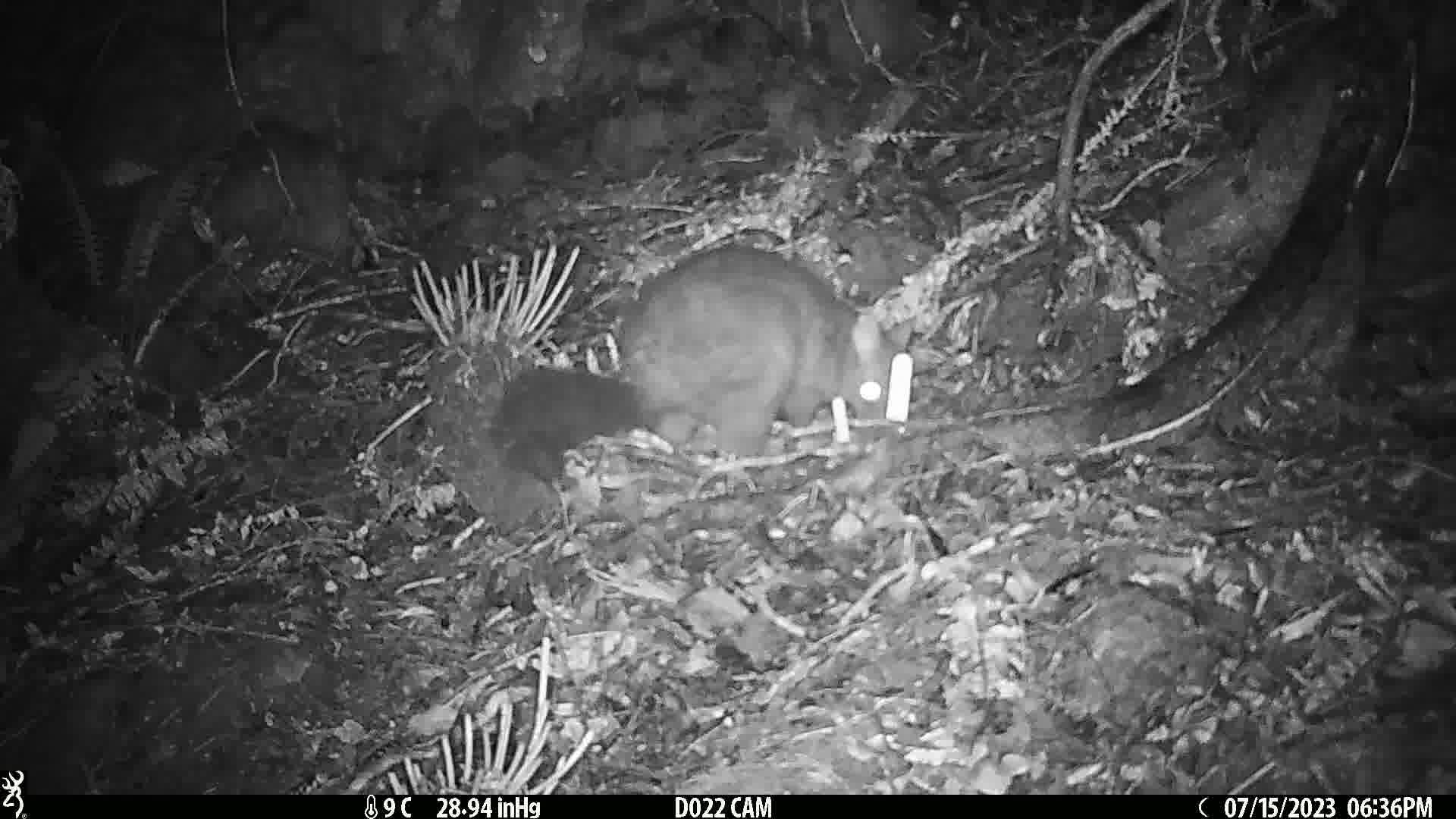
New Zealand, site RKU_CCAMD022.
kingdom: Animalia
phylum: Chordata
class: Mammalia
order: Diprotodontia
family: Phalangeridae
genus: Trichosurus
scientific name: Trichosurus vulpecula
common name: common brushtail possum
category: possum